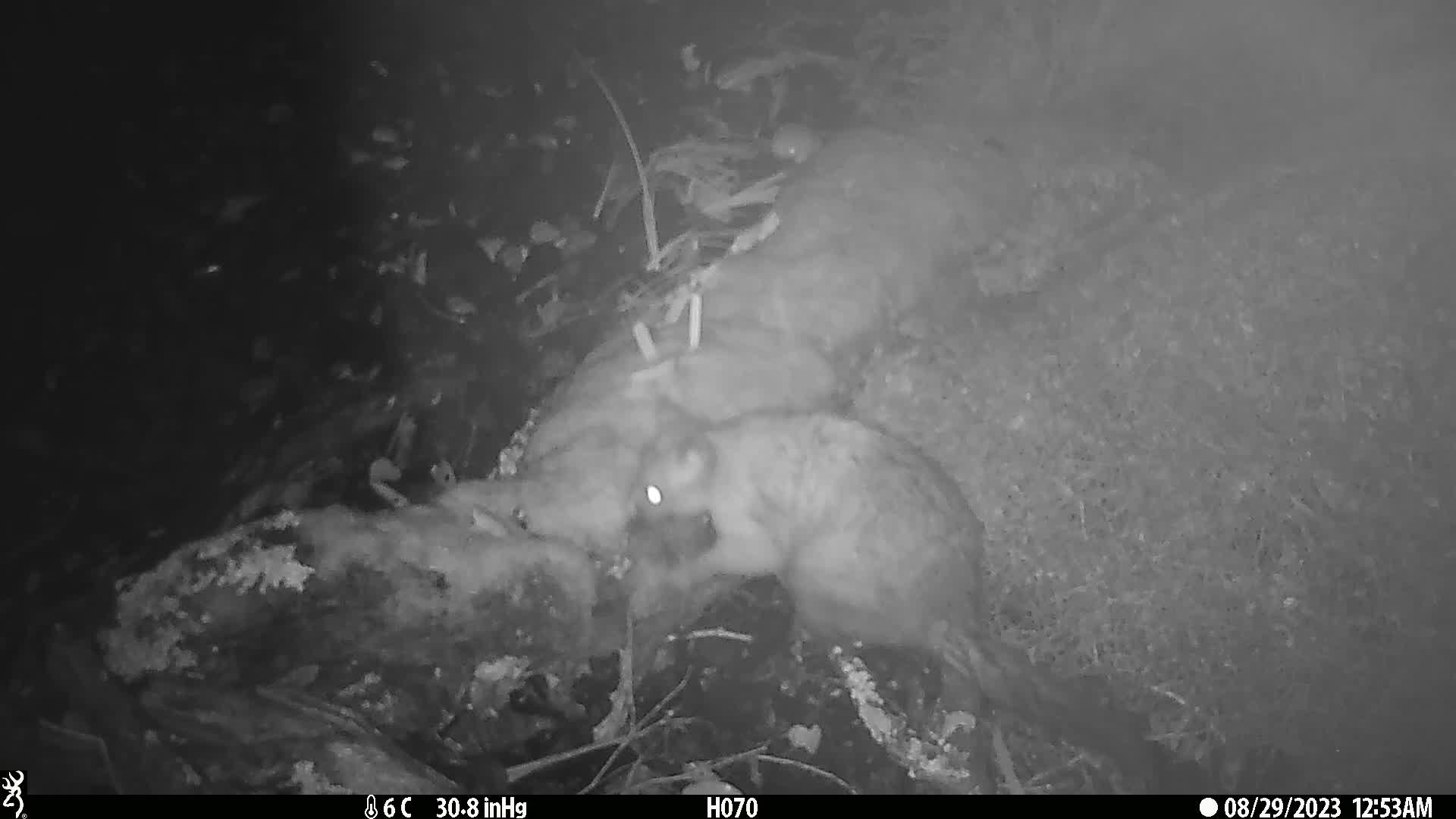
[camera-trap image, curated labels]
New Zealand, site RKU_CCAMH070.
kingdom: Animalia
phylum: Chordata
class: Mammalia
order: Diprotodontia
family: Phalangeridae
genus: Trichosurus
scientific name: Trichosurus vulpecula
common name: common brushtail possum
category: possum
Possum (common brushtail possum) (Trichosurus vulpecula).